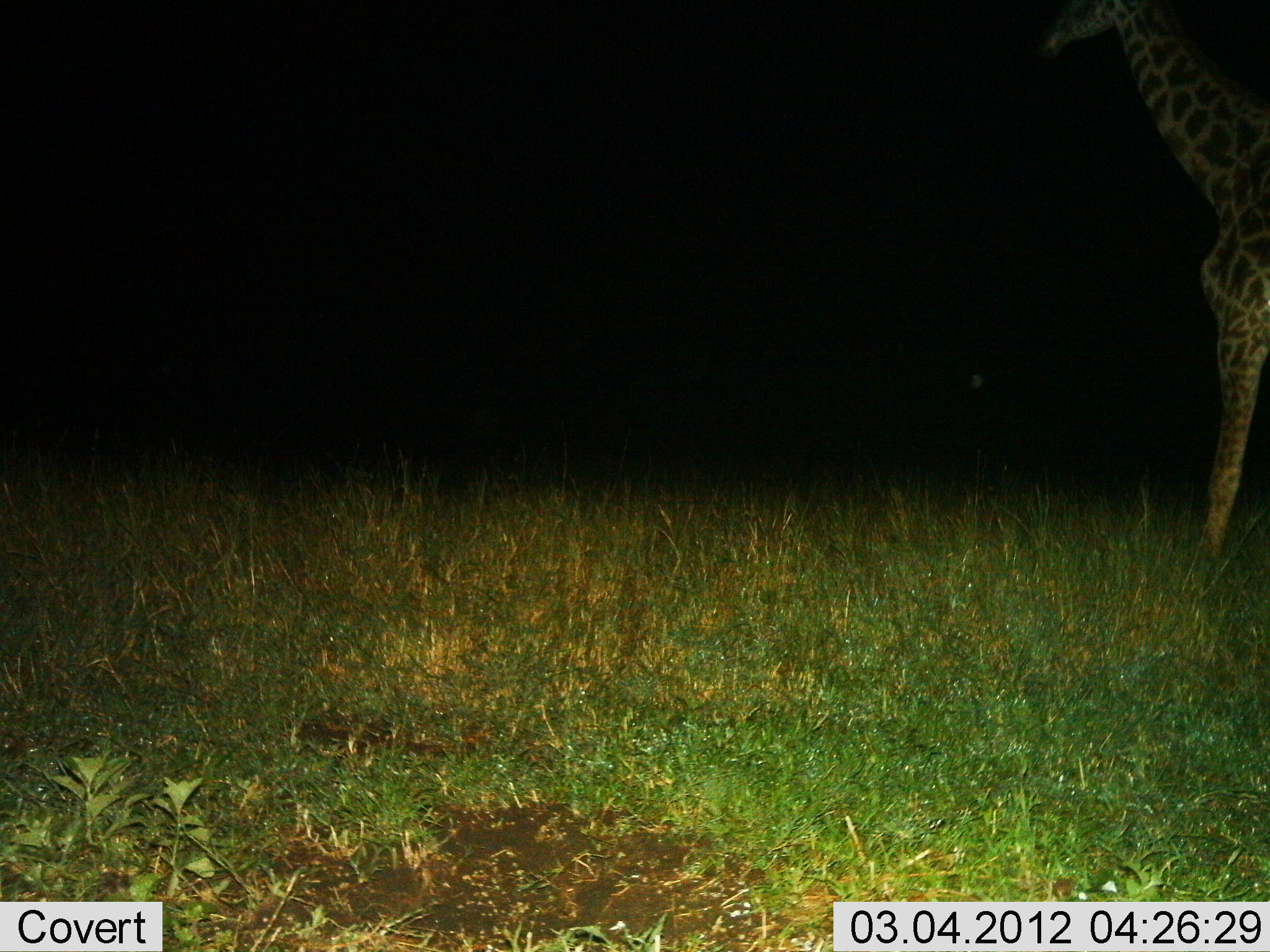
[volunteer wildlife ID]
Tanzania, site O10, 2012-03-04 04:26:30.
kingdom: Animalia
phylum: Chordata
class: Mammalia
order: Artiodactyla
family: Giraffidae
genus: Giraffa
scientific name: Giraffa camelopardalis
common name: giraffe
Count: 1.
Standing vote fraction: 61%.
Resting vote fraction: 0%.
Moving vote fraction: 43%.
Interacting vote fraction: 0%.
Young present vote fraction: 0%.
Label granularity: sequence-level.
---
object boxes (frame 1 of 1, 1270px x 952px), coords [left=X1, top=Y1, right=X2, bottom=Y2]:
animal: [left=1040, top=0, right=1270, bottom=574]